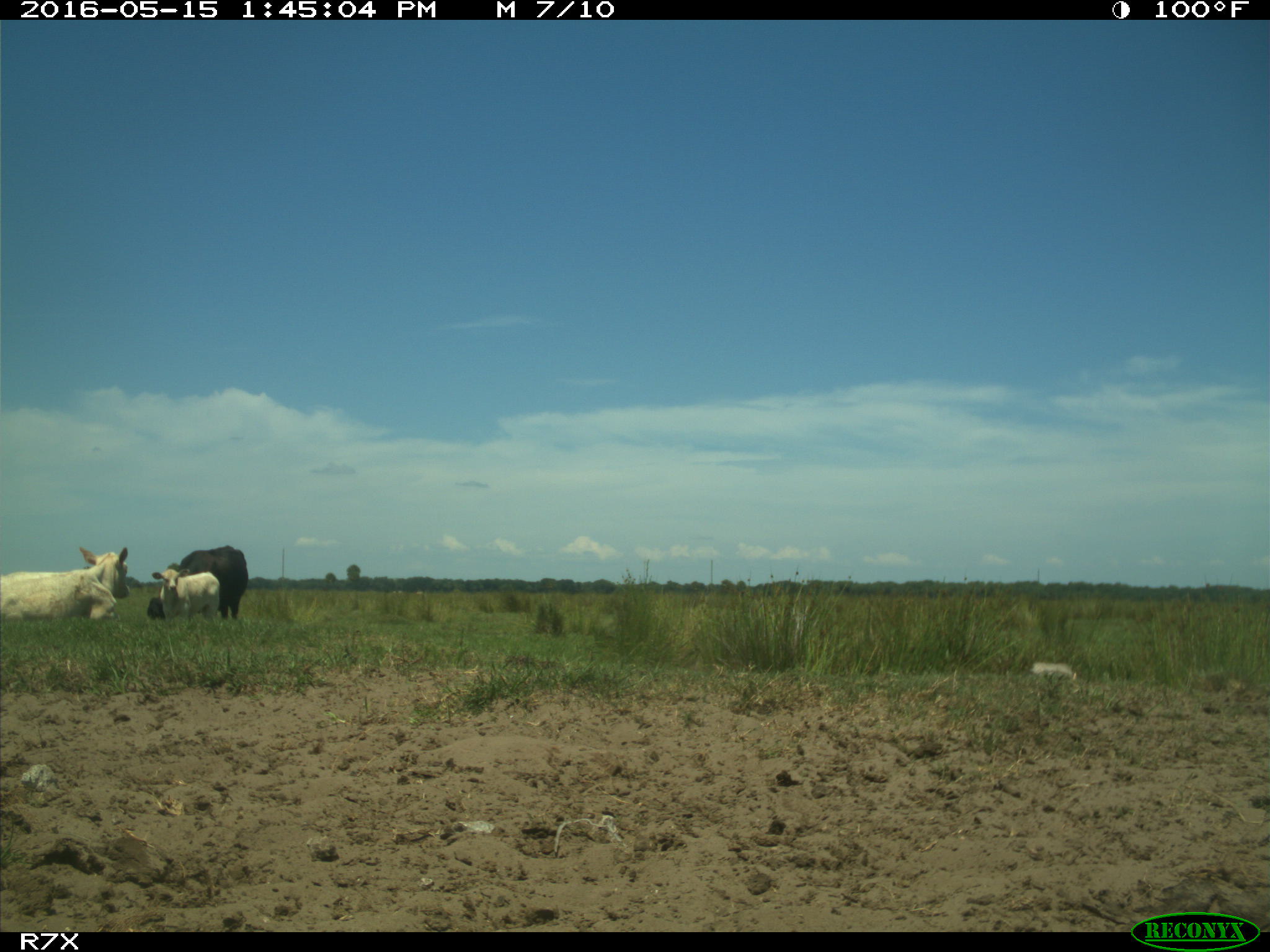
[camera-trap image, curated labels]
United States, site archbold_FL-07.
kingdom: Animalia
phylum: Chordata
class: Mammalia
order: Artiodactyla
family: Bovidae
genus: Bos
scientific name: Bos taurus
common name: domestic cow